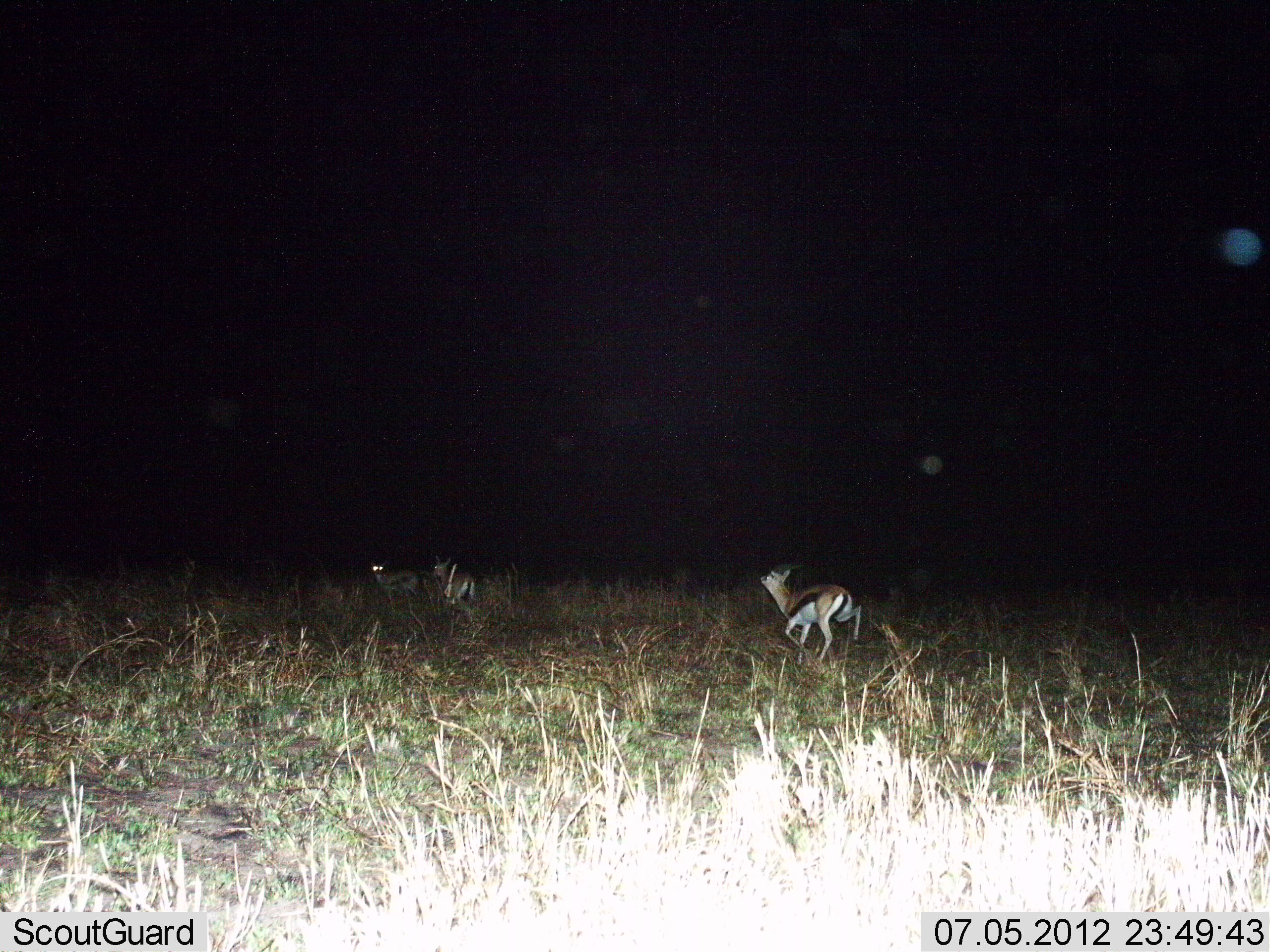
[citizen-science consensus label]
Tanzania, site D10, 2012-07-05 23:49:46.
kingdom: Animalia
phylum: Chordata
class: Mammalia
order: Artiodactyla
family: Bovidae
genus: Eudorcas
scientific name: Eudorcas thomsonii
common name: thomson's gazelle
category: gazellethomsons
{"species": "gazellethomsons (thomson's gazelle) (Eudorcas thomsonii)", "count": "3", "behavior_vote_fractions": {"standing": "20%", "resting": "0%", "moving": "100%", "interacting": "0%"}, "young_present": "0%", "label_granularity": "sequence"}